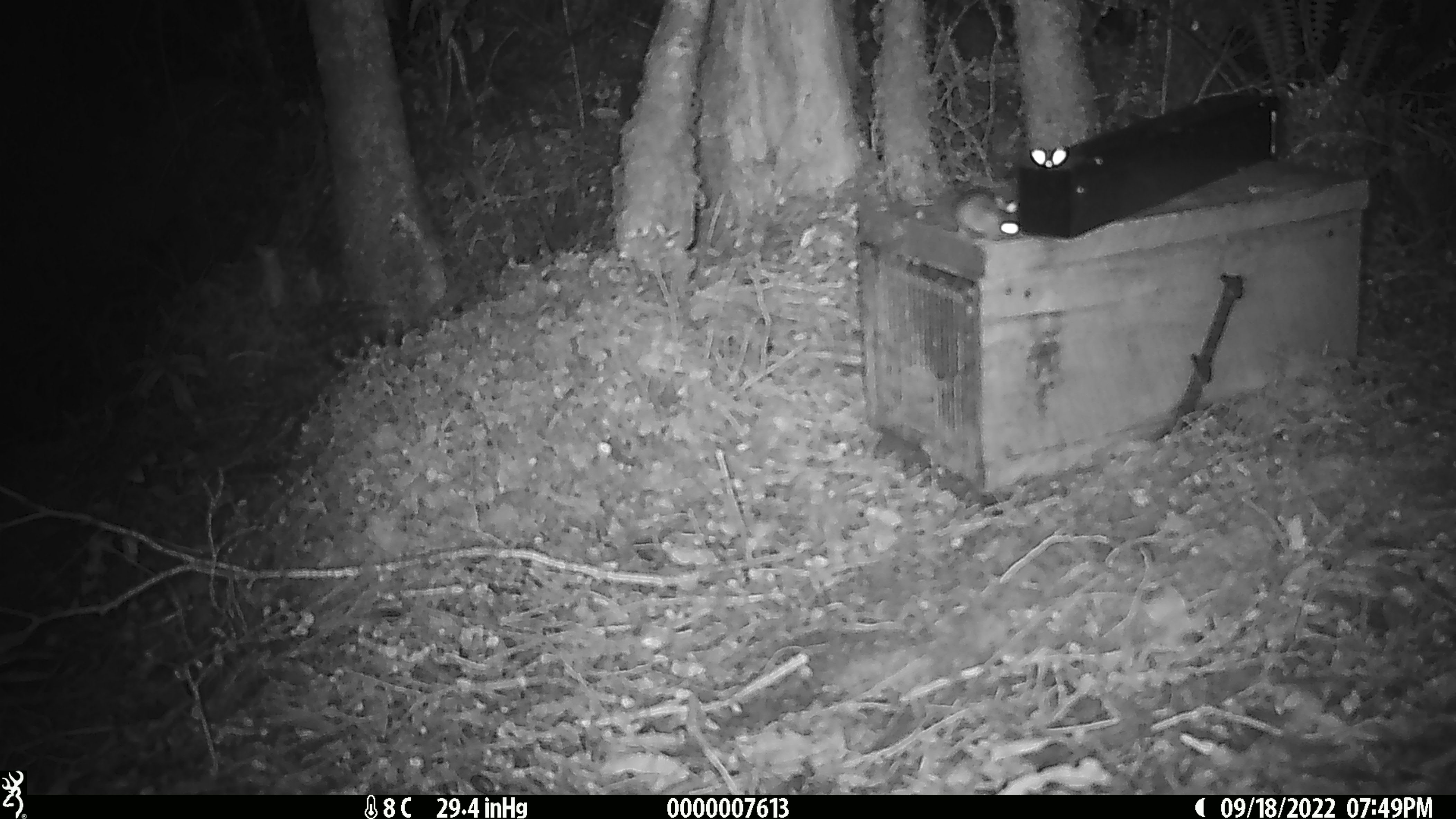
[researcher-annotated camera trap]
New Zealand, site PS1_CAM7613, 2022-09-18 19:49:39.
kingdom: Animalia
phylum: Chordata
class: Mammalia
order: Rodentia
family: Muridae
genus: Mus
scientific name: Mus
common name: mouse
Mouse (Mus).